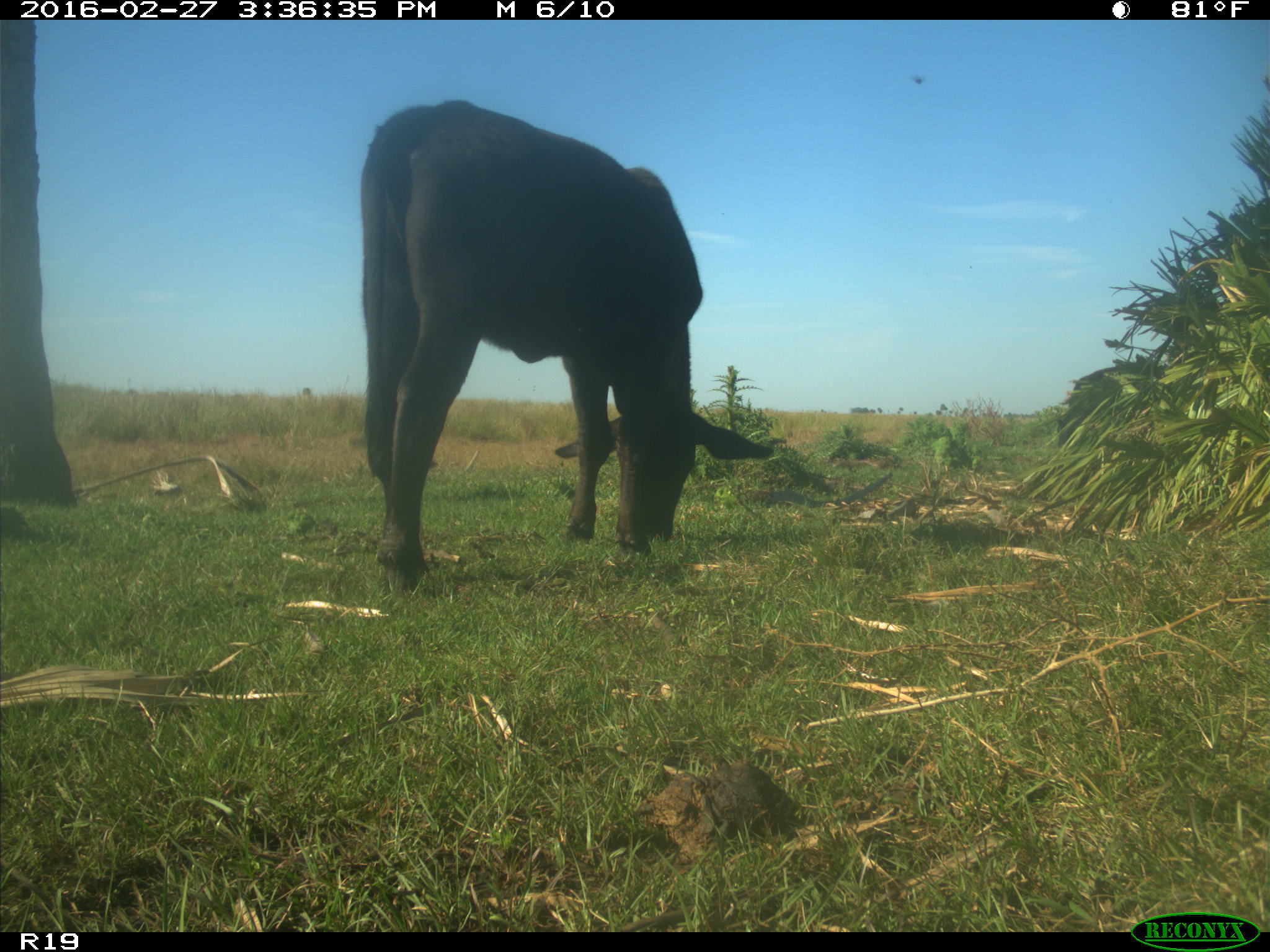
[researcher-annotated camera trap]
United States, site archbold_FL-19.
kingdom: Animalia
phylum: Chordata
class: Mammalia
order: Artiodactyla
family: Bovidae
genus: Bos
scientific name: Bos taurus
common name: domestic cow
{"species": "Bos taurus (domestic cow)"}